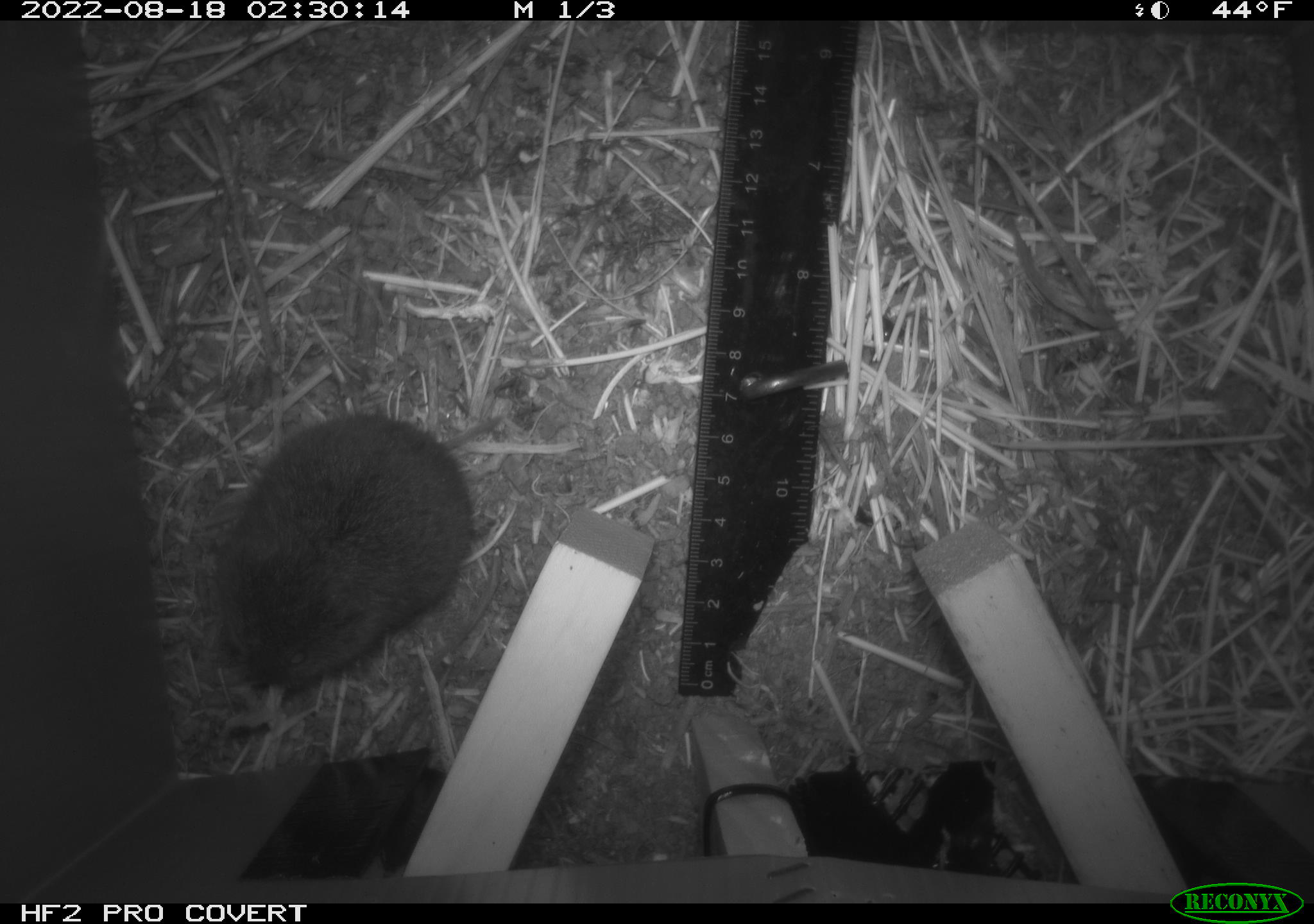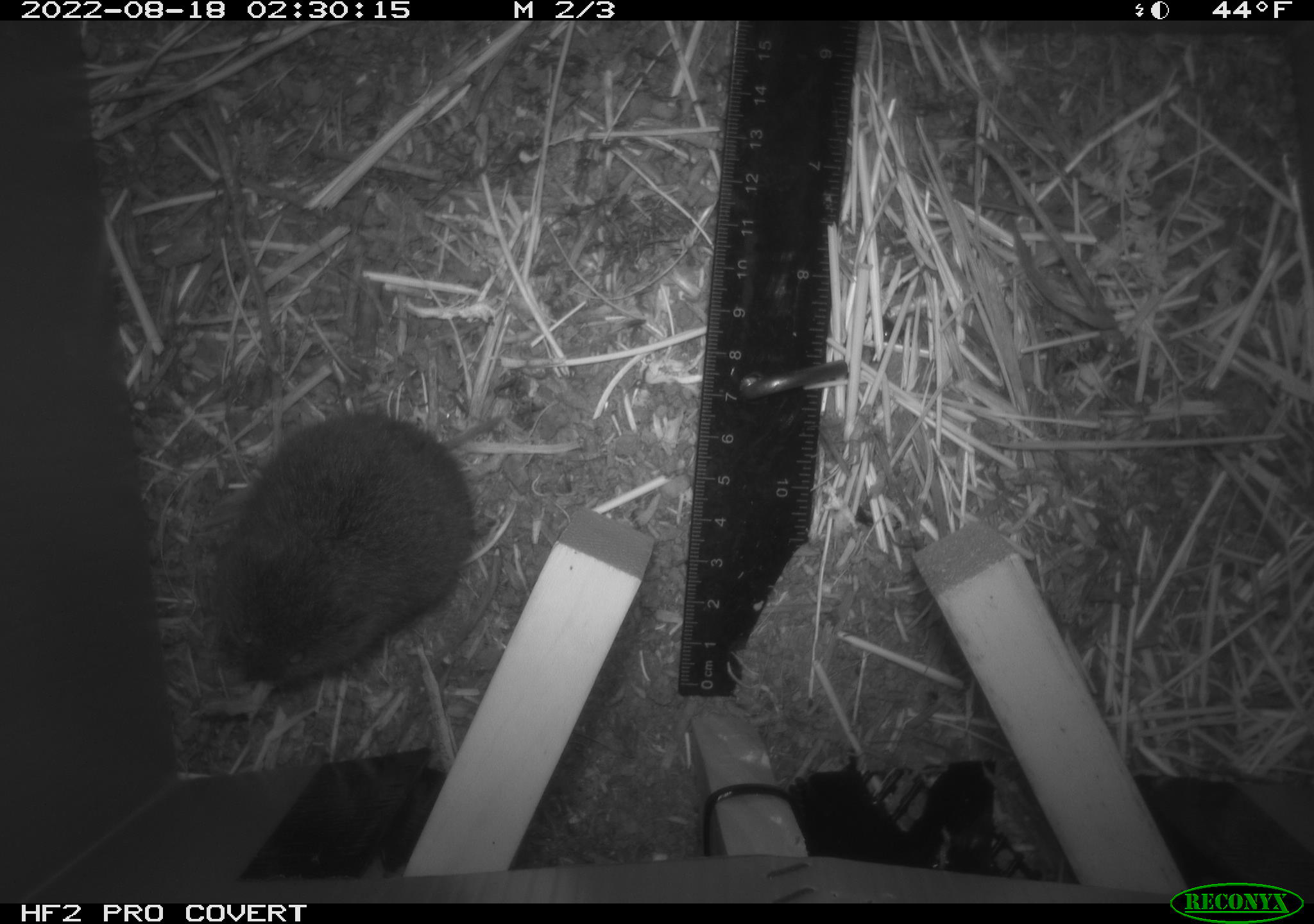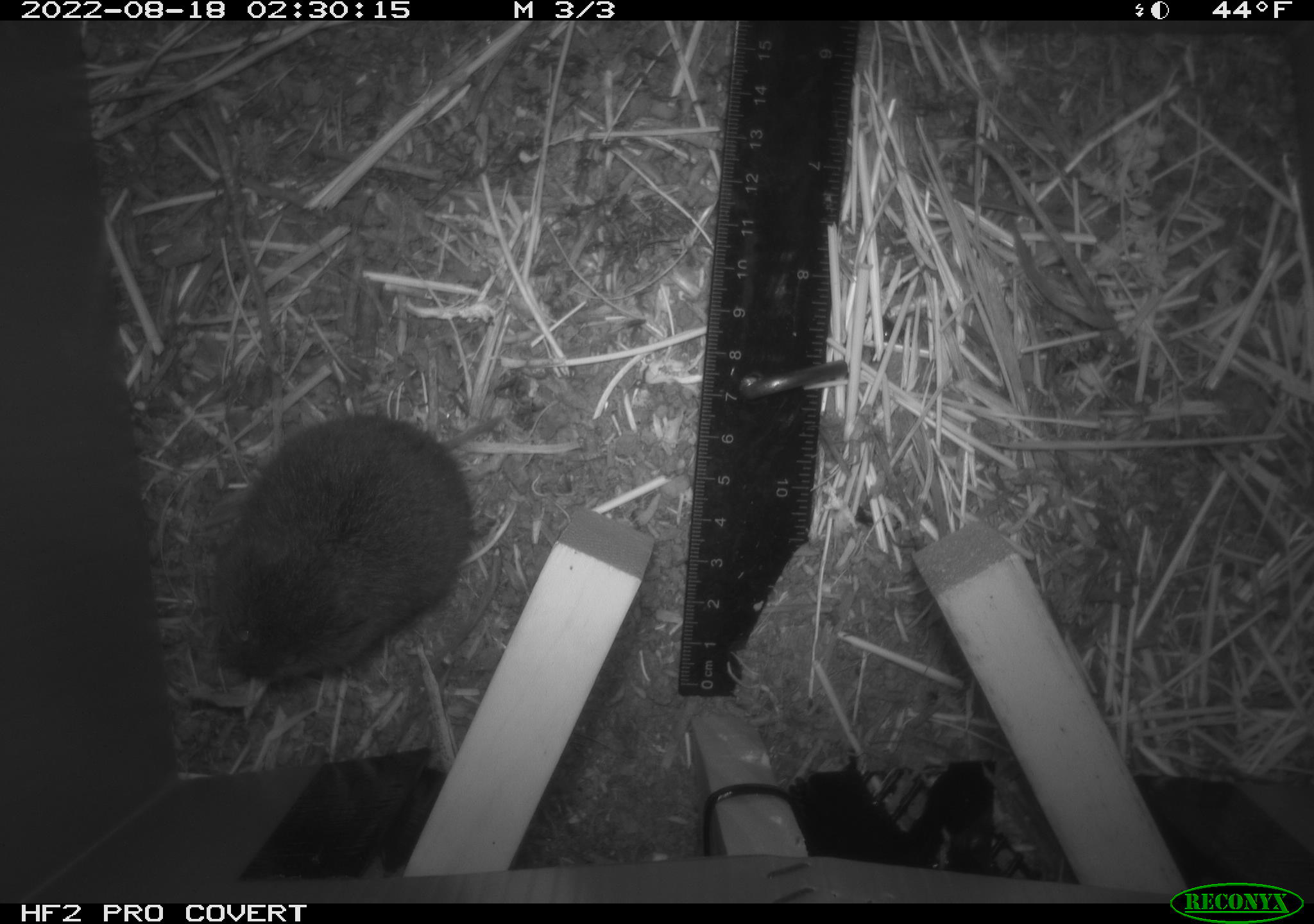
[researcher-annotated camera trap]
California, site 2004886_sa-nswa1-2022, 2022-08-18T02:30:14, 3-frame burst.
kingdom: Animalia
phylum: Chordata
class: Mammalia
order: Rodentia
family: Cricetidae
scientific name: Cricetidae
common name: hamsters, voles, lemmings, and allies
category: cricetidae family